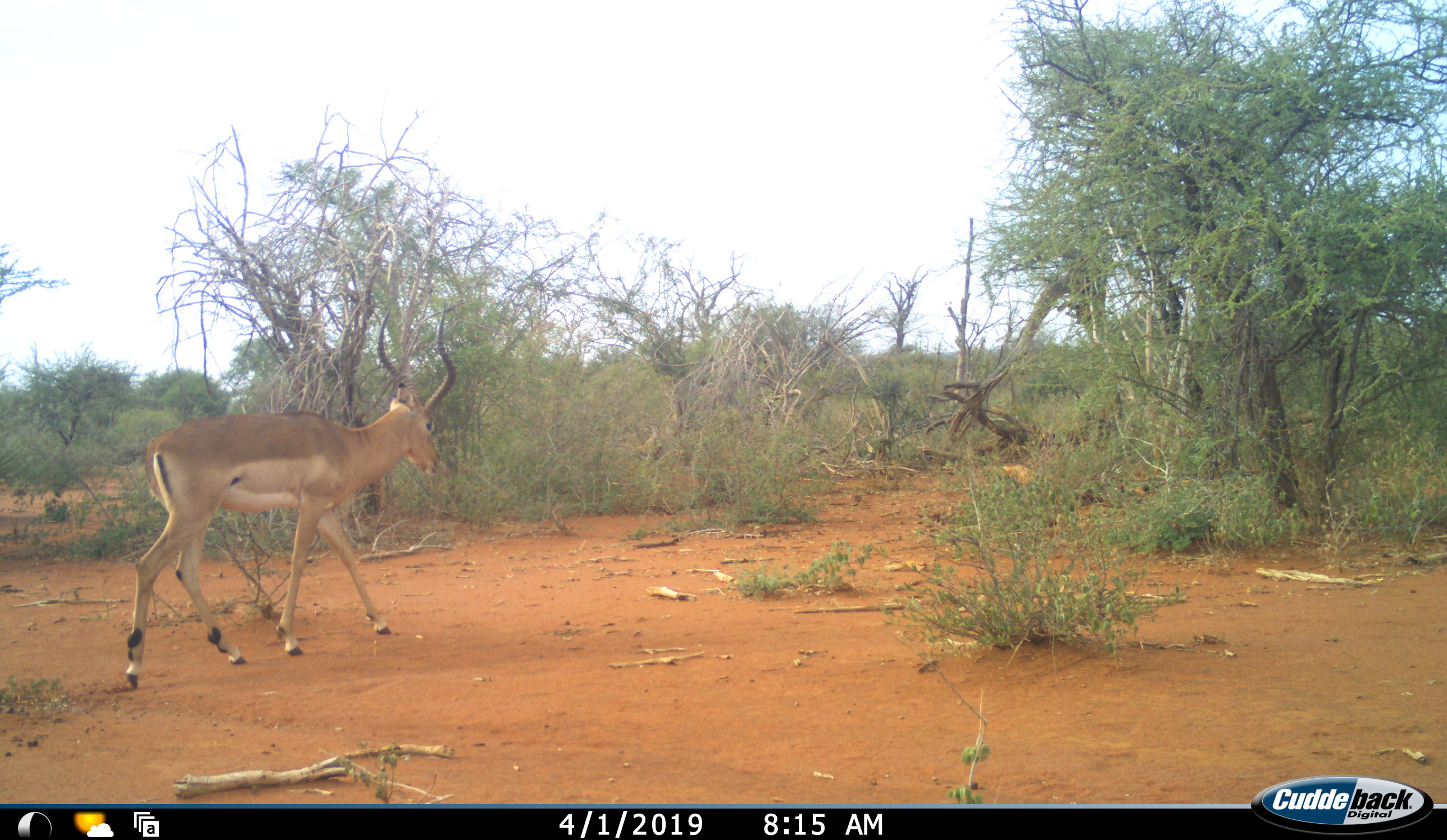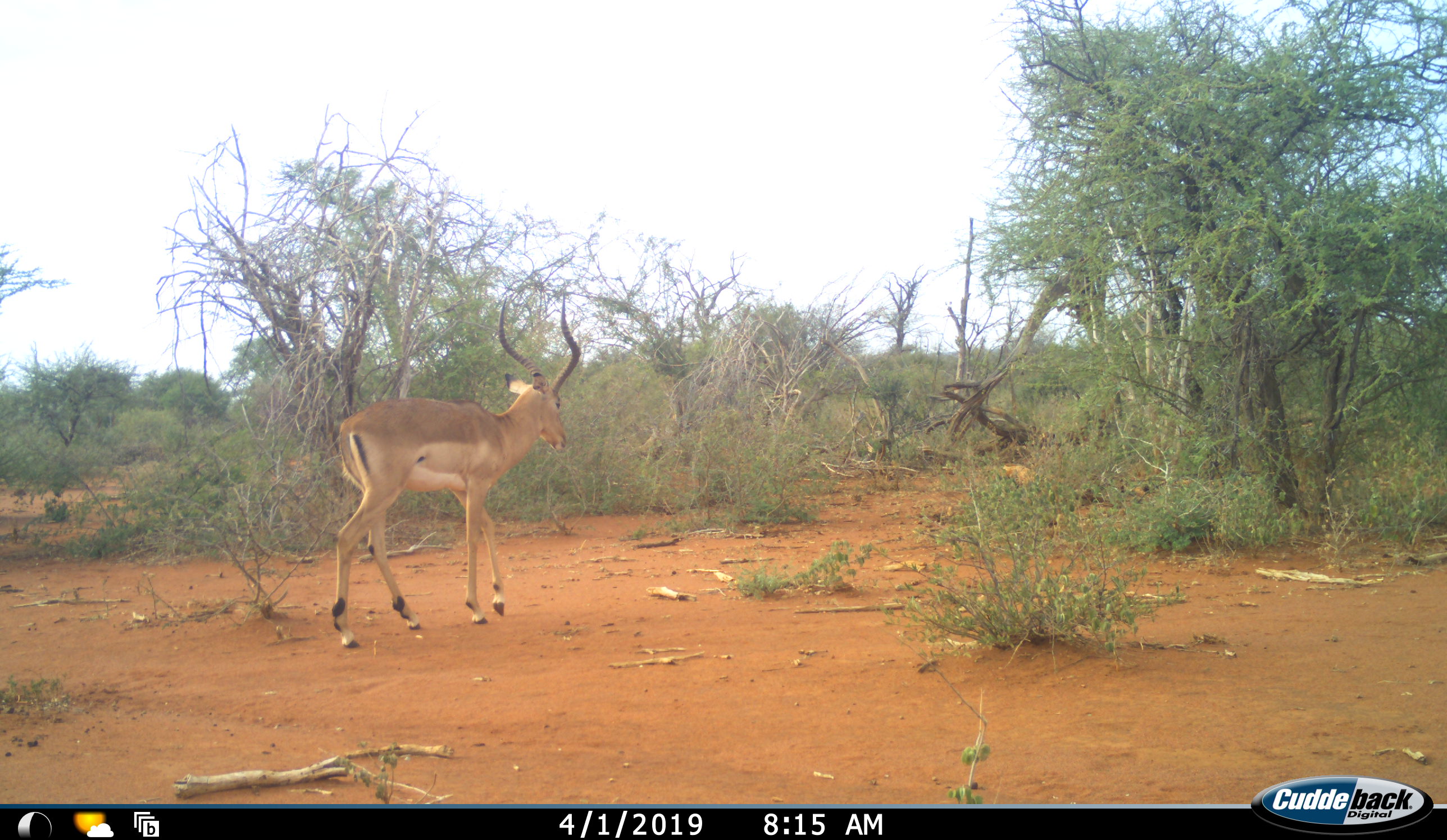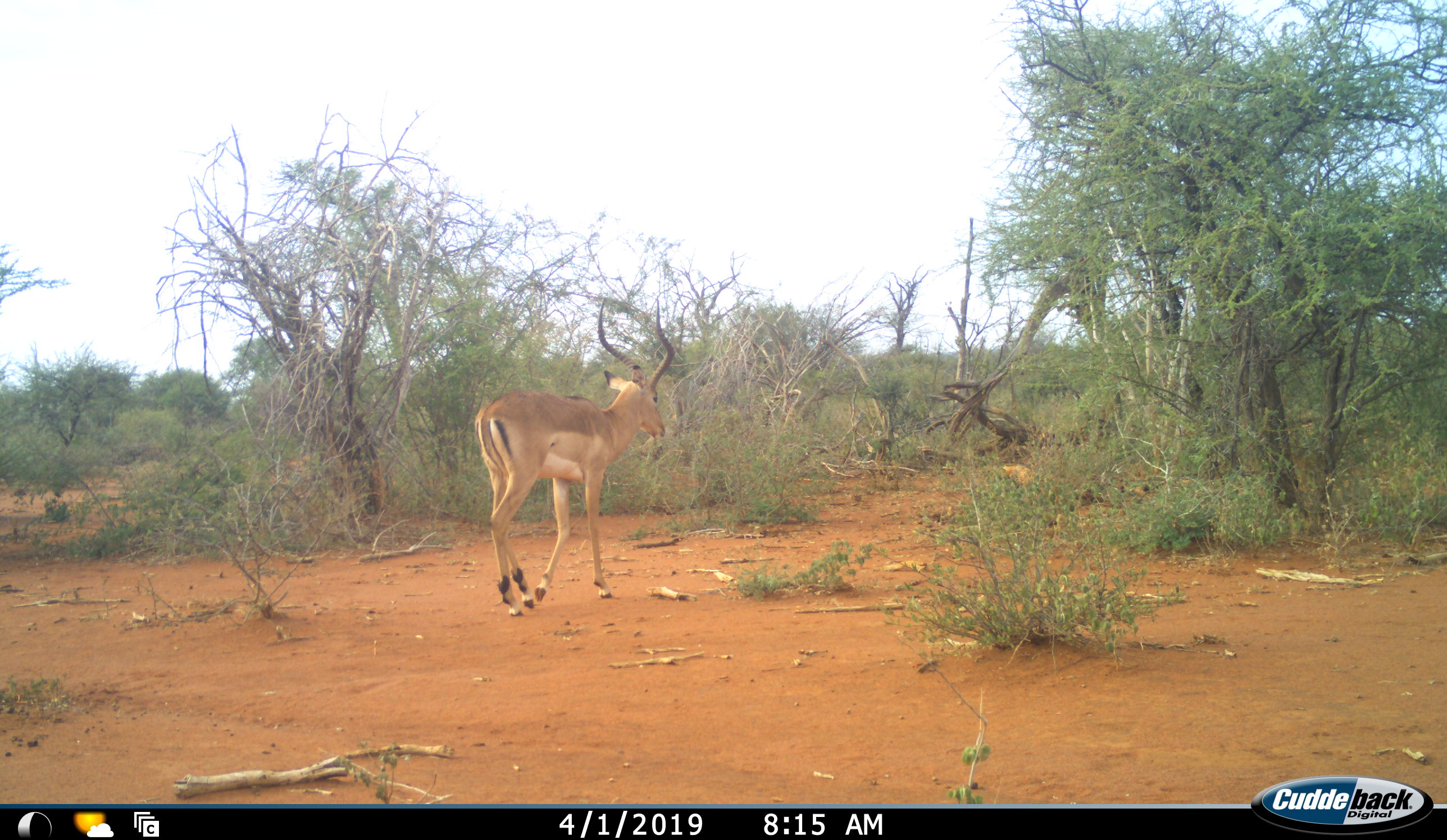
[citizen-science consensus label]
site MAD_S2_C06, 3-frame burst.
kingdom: Animalia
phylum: Chordata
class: Mammalia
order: Artiodactyla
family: Bovidae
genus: Aepyceros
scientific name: Aepyceros melampus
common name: impala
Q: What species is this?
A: Impala (Aepyceros melampus).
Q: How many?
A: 1.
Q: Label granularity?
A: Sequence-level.